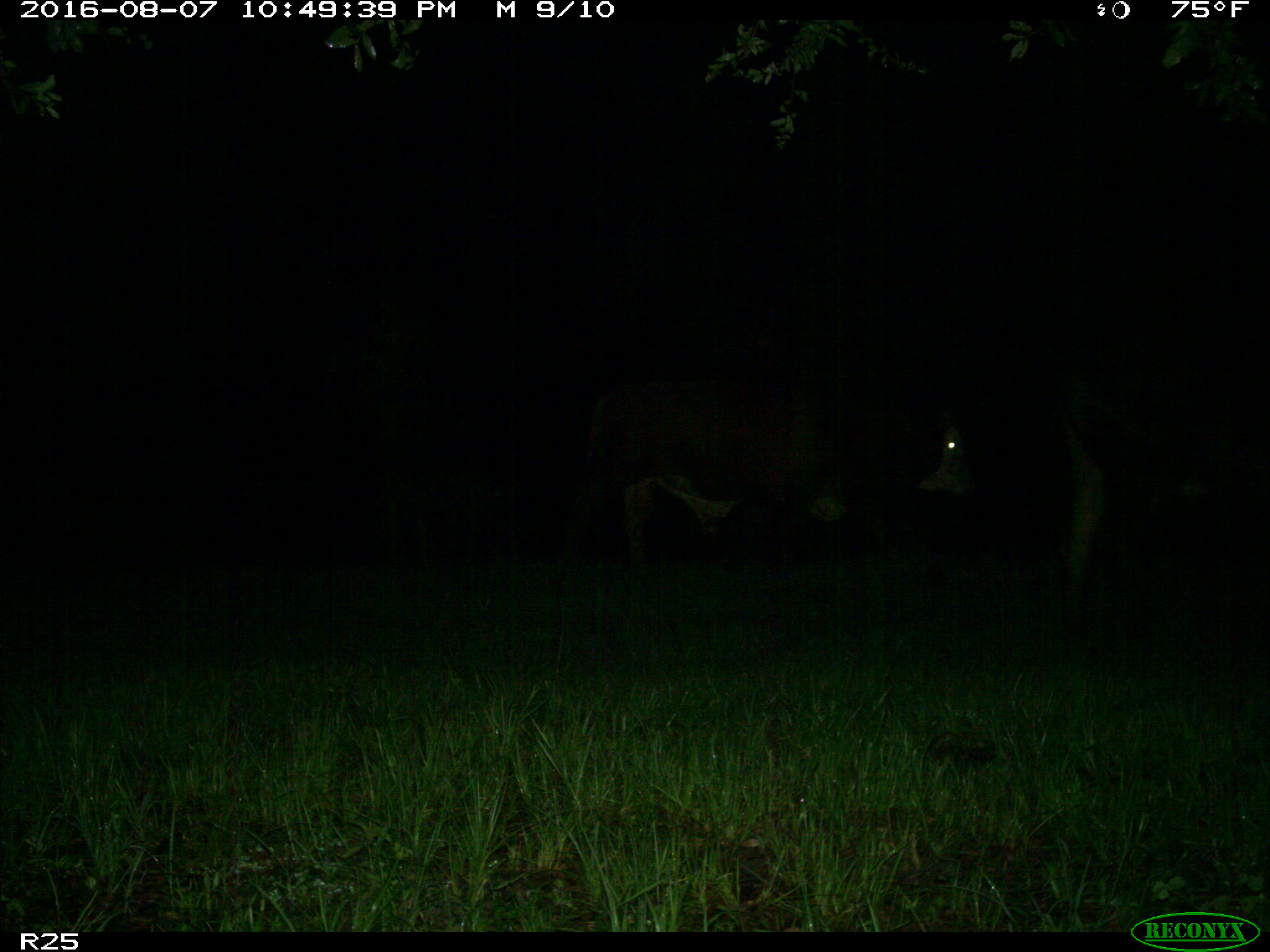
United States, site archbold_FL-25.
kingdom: Animalia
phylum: Chordata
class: Mammalia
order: Artiodactyla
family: Bovidae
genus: Bos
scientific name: Bos taurus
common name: domestic cow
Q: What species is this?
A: Bos taurus (domestic cow).